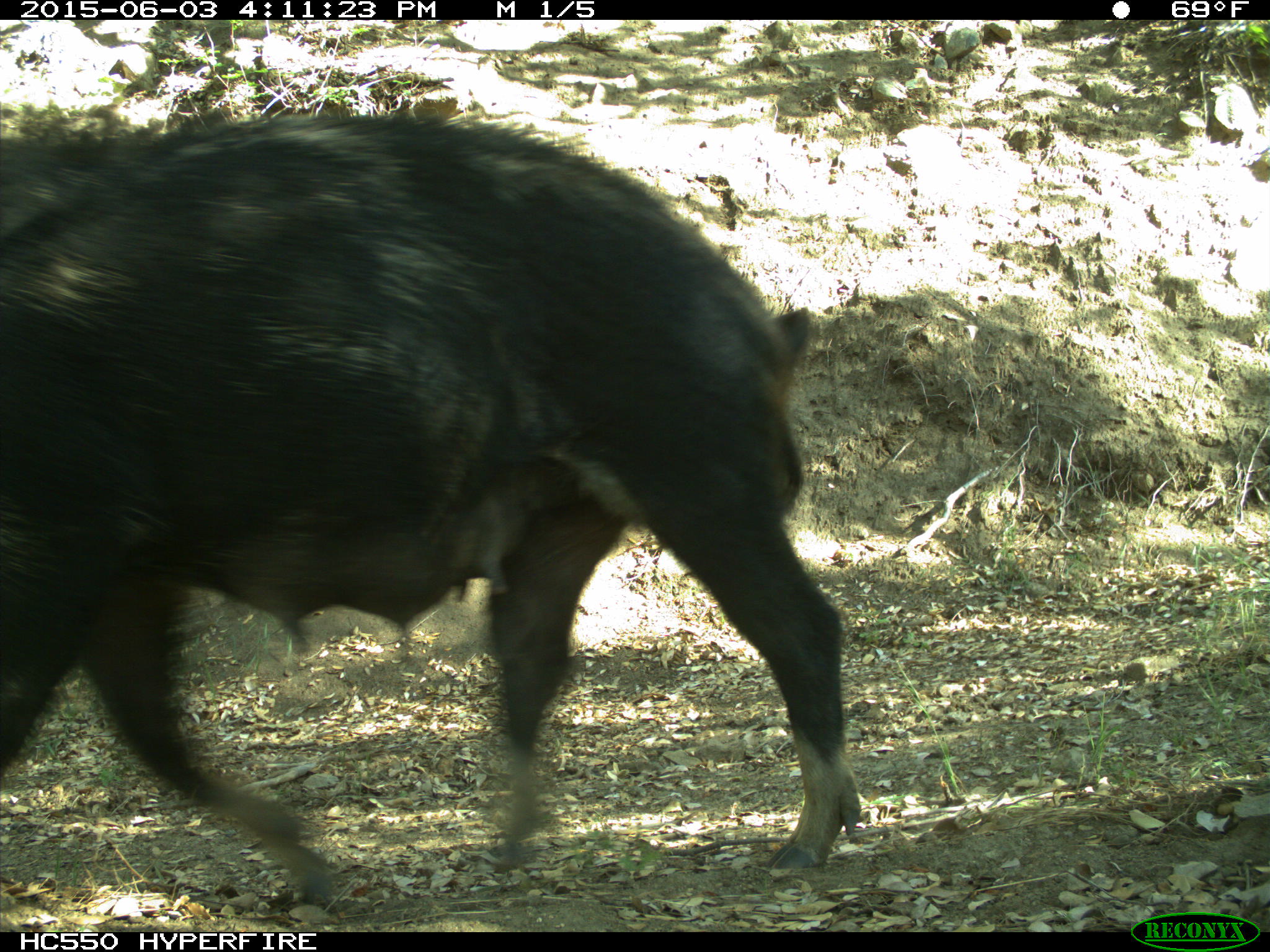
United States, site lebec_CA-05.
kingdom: Animalia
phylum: Chordata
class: Mammalia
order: Artiodactyla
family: Suidae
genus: Sus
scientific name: Sus scrofa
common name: wild boar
Sus scrofa (wild boar).